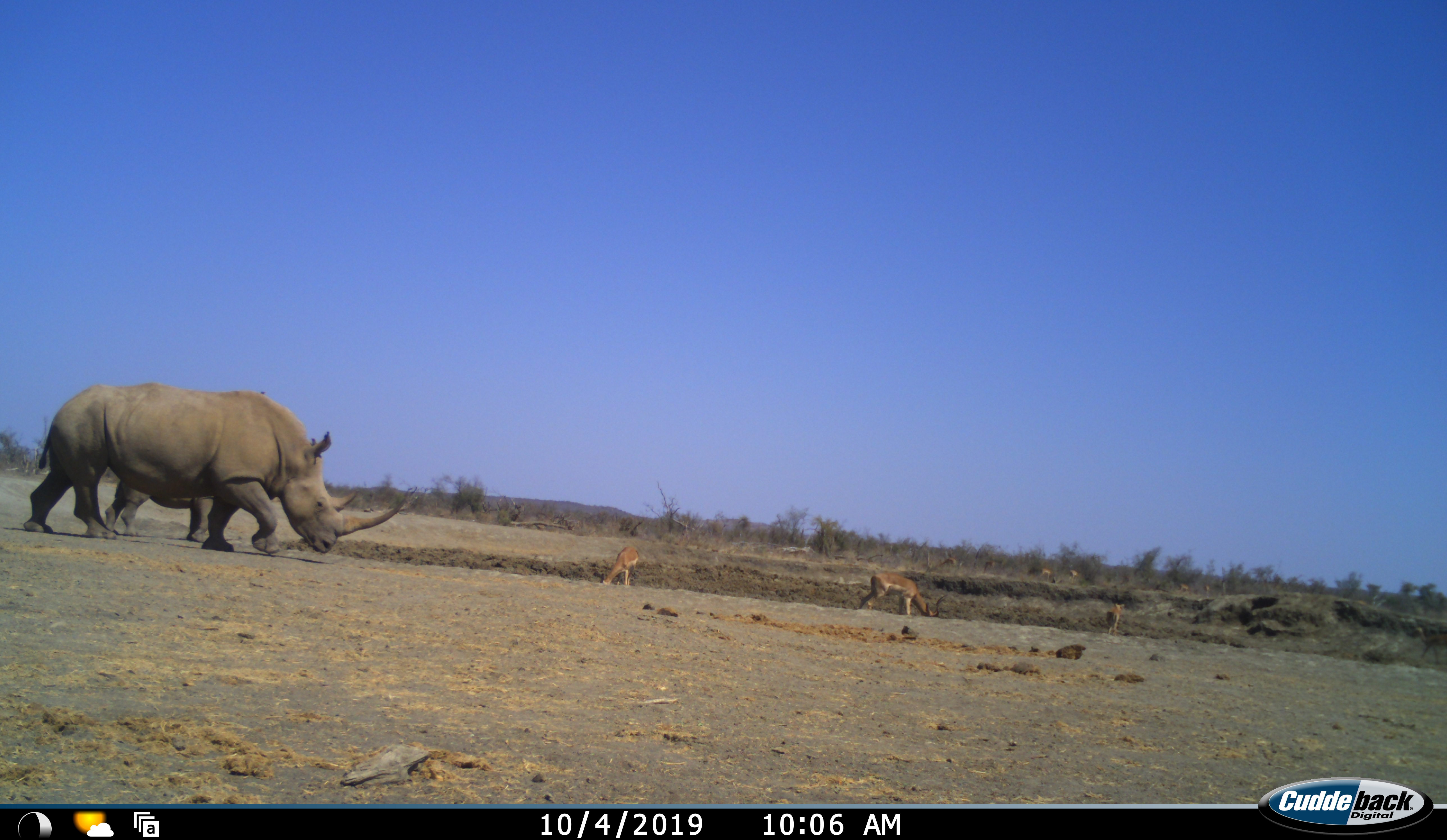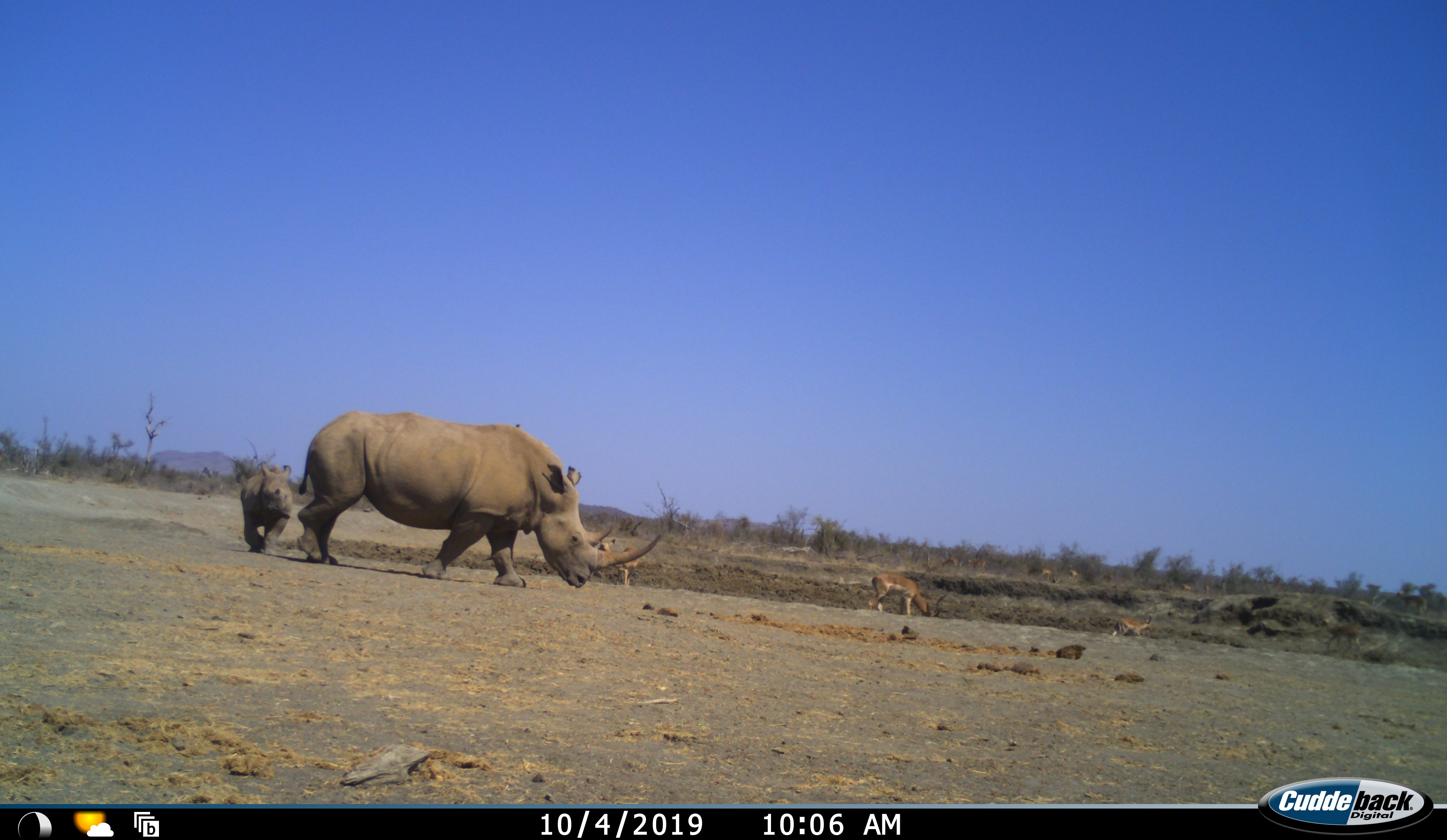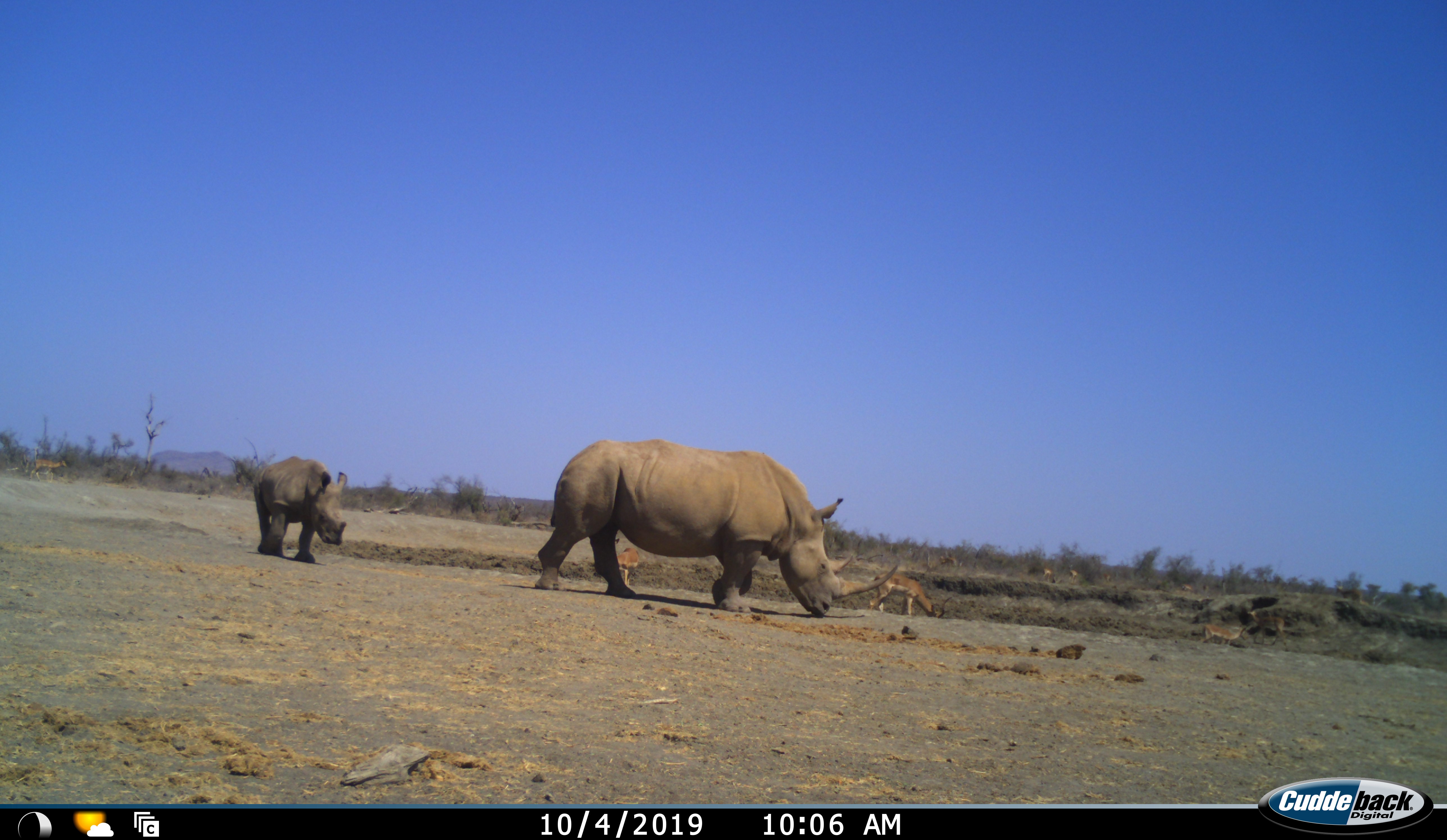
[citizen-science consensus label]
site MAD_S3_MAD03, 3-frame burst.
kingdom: Animalia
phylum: Chordata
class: Mammalia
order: Artiodactyla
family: Bovidae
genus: Aepyceros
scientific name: Aepyceros melampus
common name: impala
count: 11-50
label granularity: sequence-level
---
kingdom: Animalia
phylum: Chordata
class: Mammalia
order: Perissodactyla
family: Rhinocerotidae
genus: Ceratotherium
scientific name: Ceratotherium simum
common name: white rhinoceros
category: rhinoceroswhite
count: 2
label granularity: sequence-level